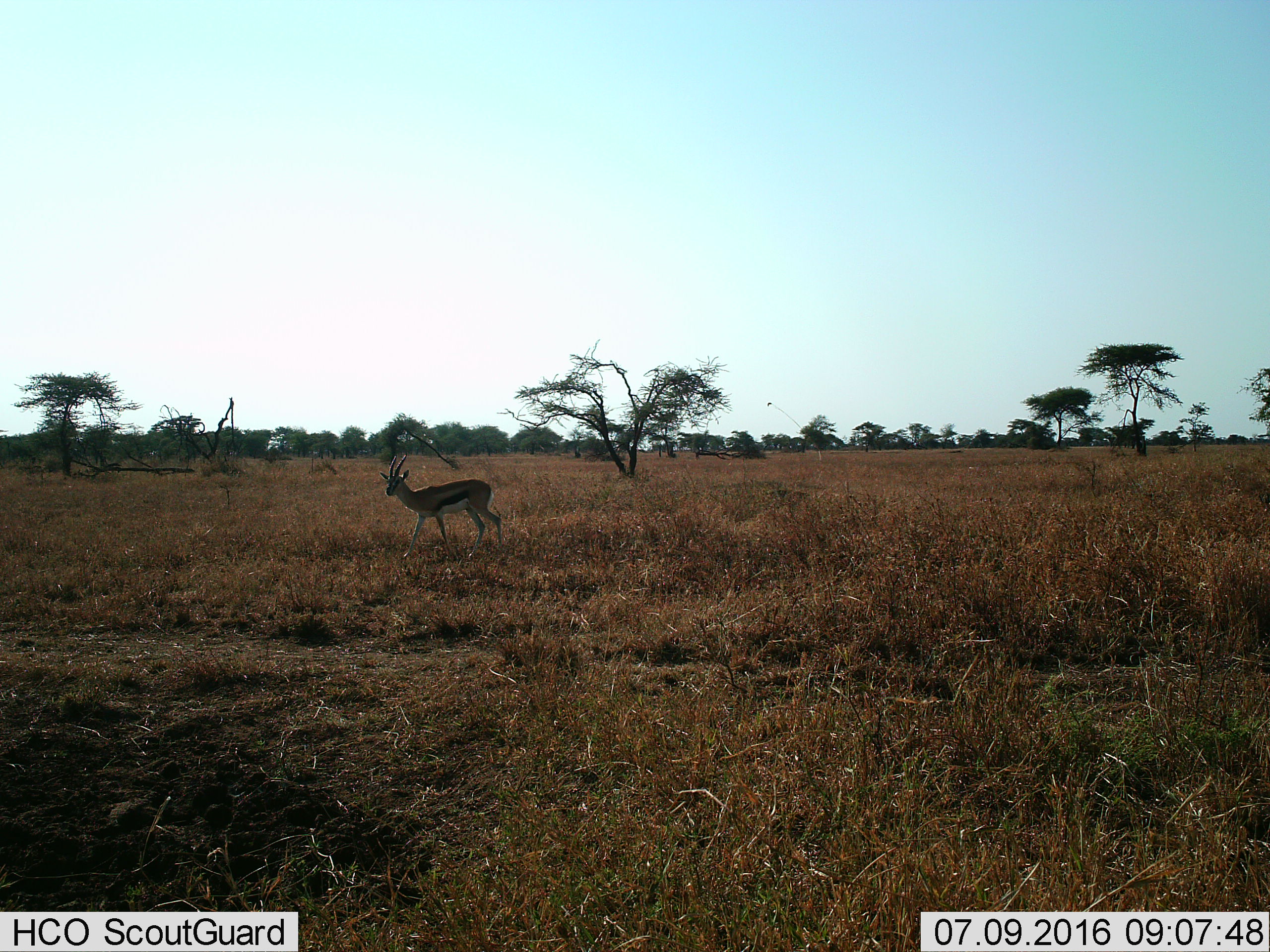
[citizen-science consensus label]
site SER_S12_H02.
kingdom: Animalia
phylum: Chordata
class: Mammalia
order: Artiodactyla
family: Bovidae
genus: Eudorcas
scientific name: Eudorcas thomsonii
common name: thomson's gazelle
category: gazellethomsons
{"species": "gazellethomsons (thomson's gazelle) (Eudorcas thomsonii)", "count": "1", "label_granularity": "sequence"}